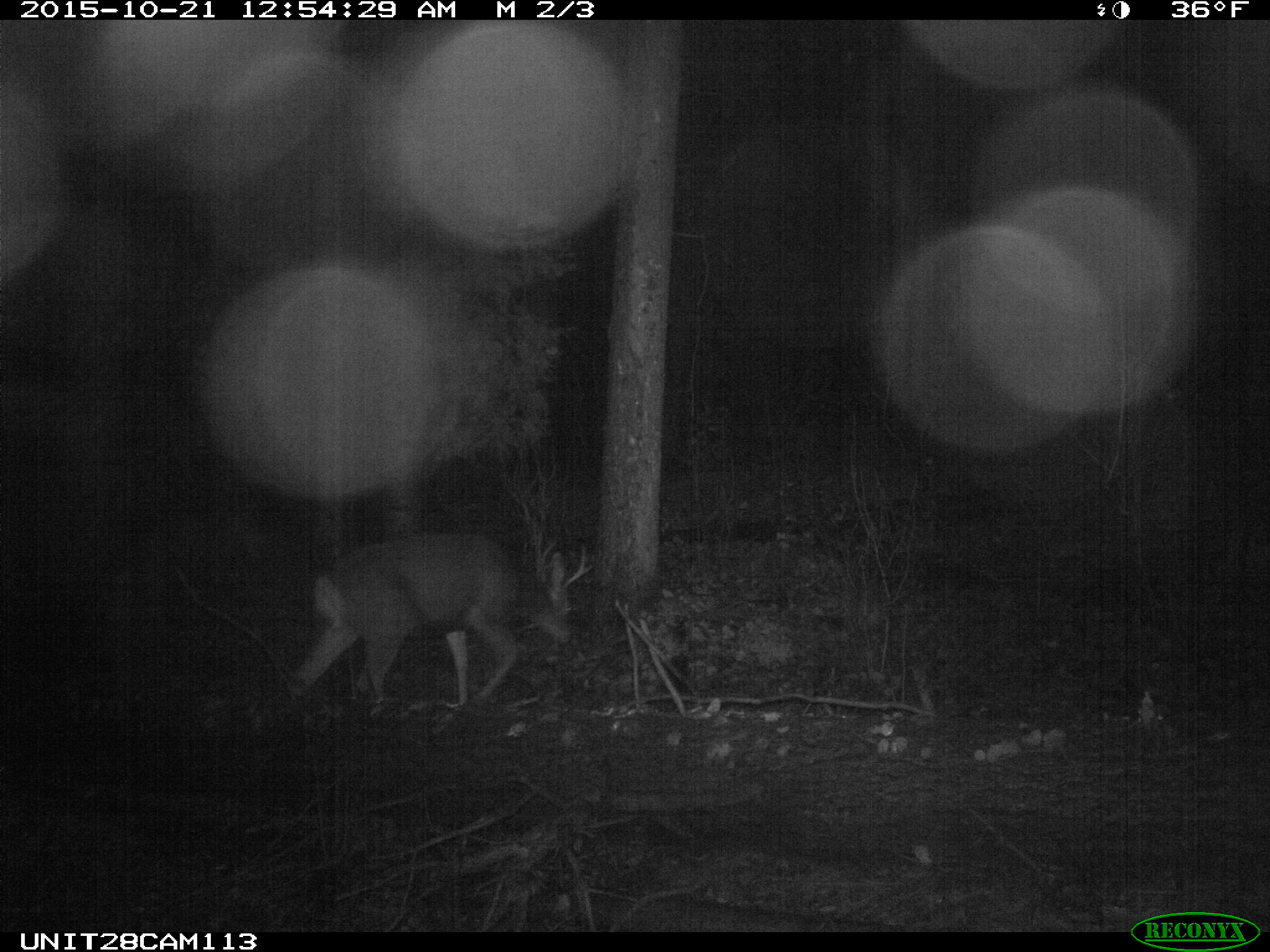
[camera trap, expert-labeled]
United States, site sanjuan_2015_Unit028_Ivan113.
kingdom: Animalia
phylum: Chordata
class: Mammalia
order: Artiodactyla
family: Cervidae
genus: Odocoileus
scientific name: Odocoileus hemionus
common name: mule deer